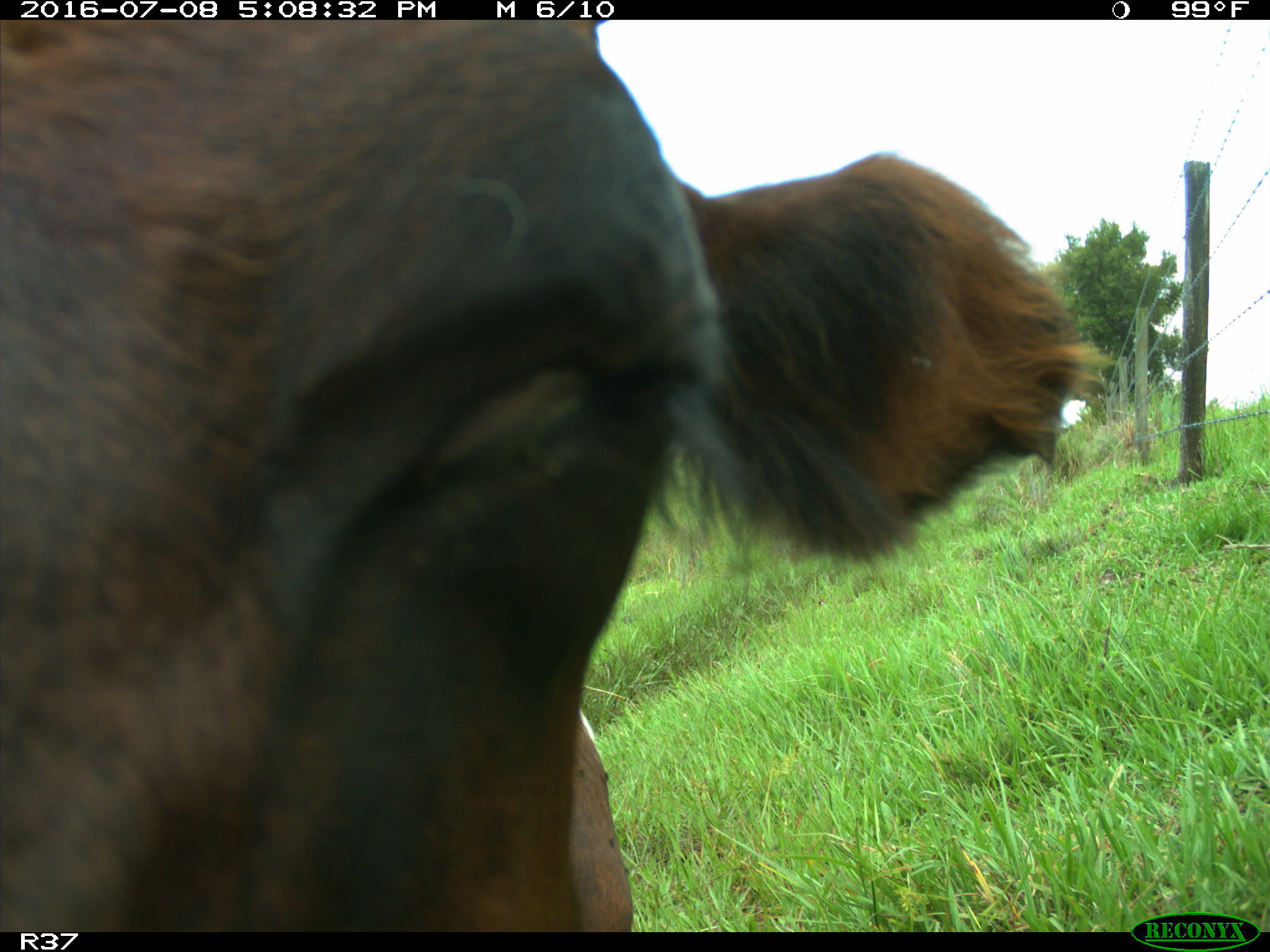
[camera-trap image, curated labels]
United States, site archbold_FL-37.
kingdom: Animalia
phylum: Chordata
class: Mammalia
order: Artiodactyla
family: Bovidae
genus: Bos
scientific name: Bos taurus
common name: domestic cow